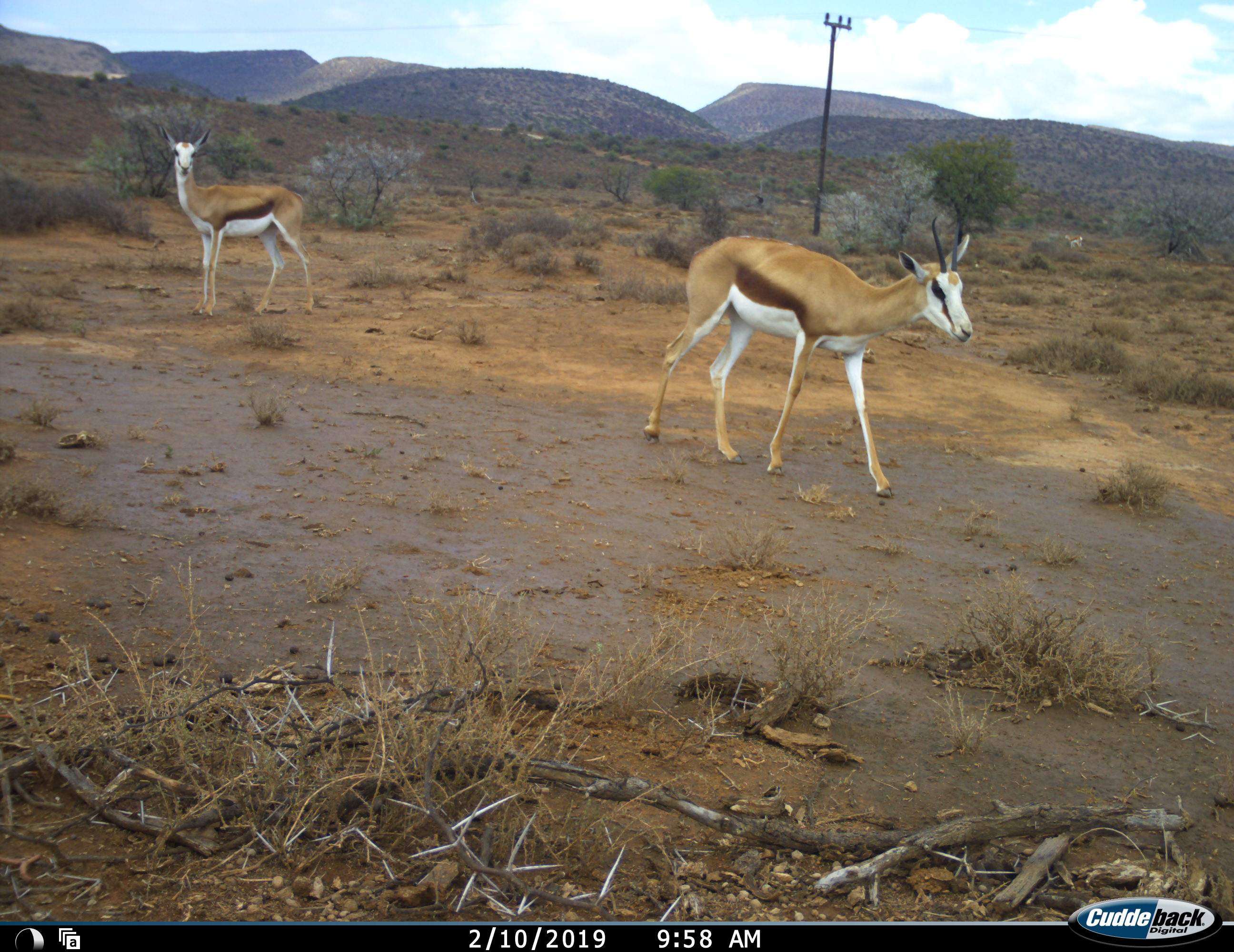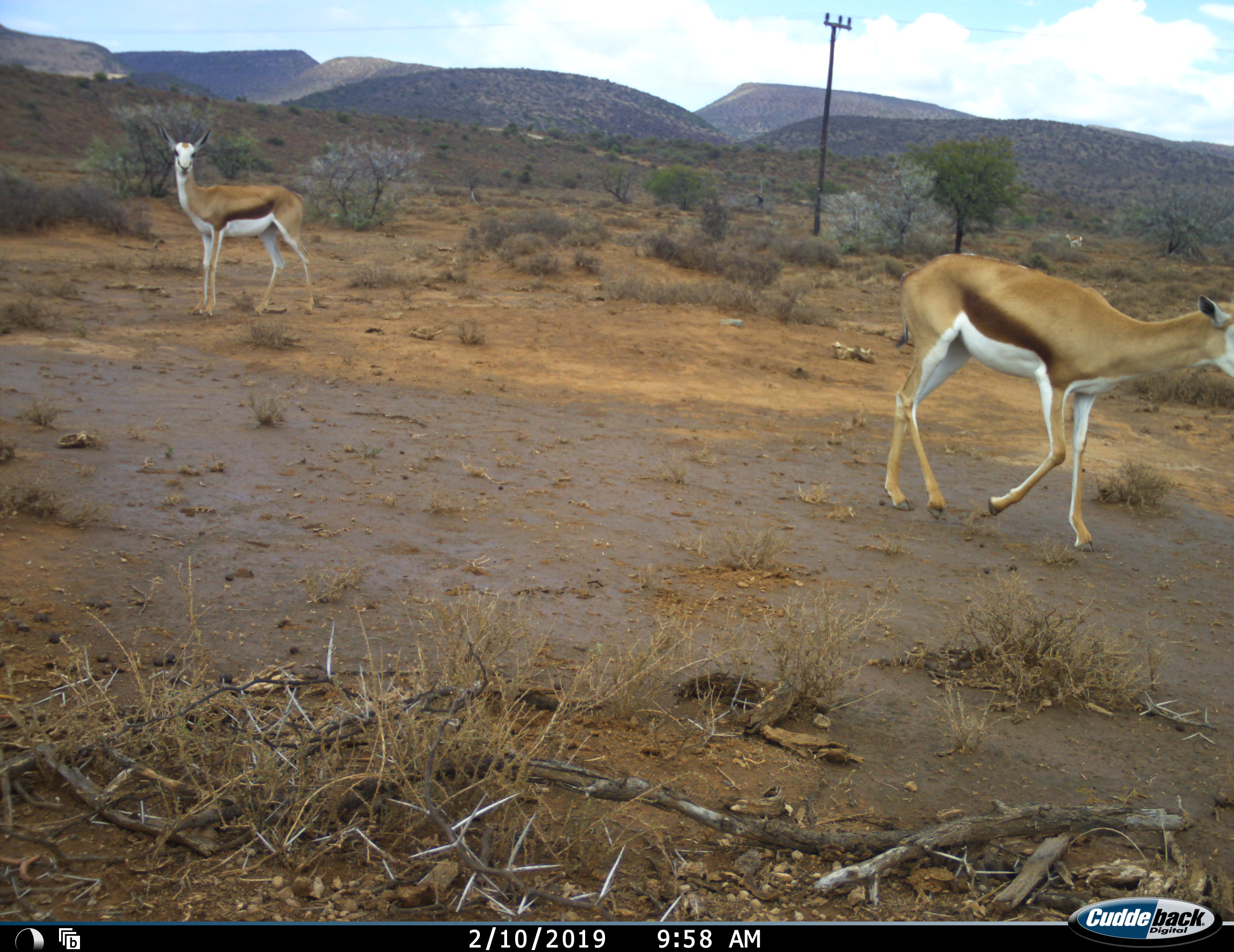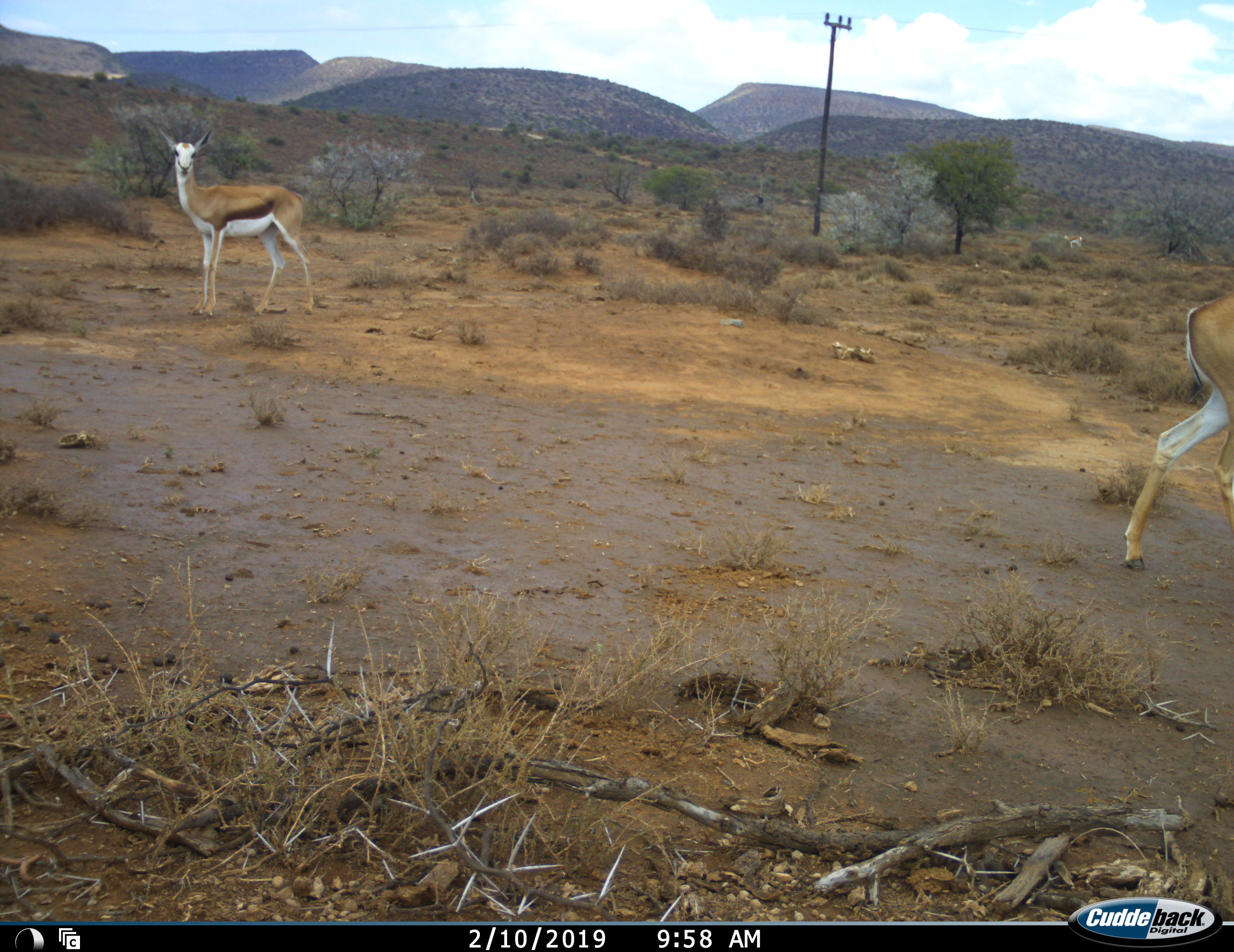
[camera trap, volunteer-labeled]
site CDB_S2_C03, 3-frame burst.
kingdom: Animalia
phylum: Chordata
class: Mammalia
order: Artiodactyla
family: Bovidae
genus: Antidorcas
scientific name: Antidorcas marsupialis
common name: springbok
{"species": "springbok (Antidorcas marsupialis)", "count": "2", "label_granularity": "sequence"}